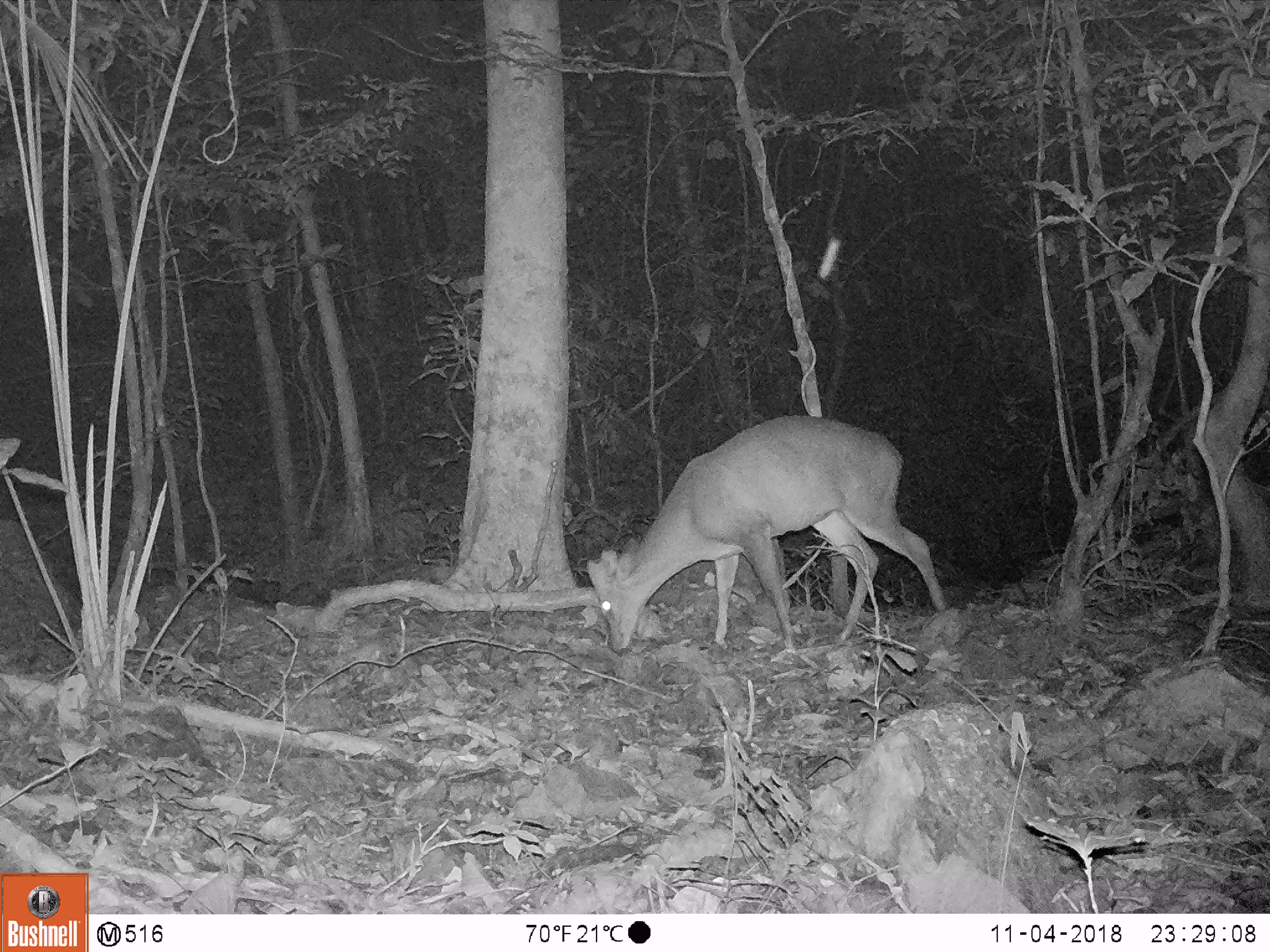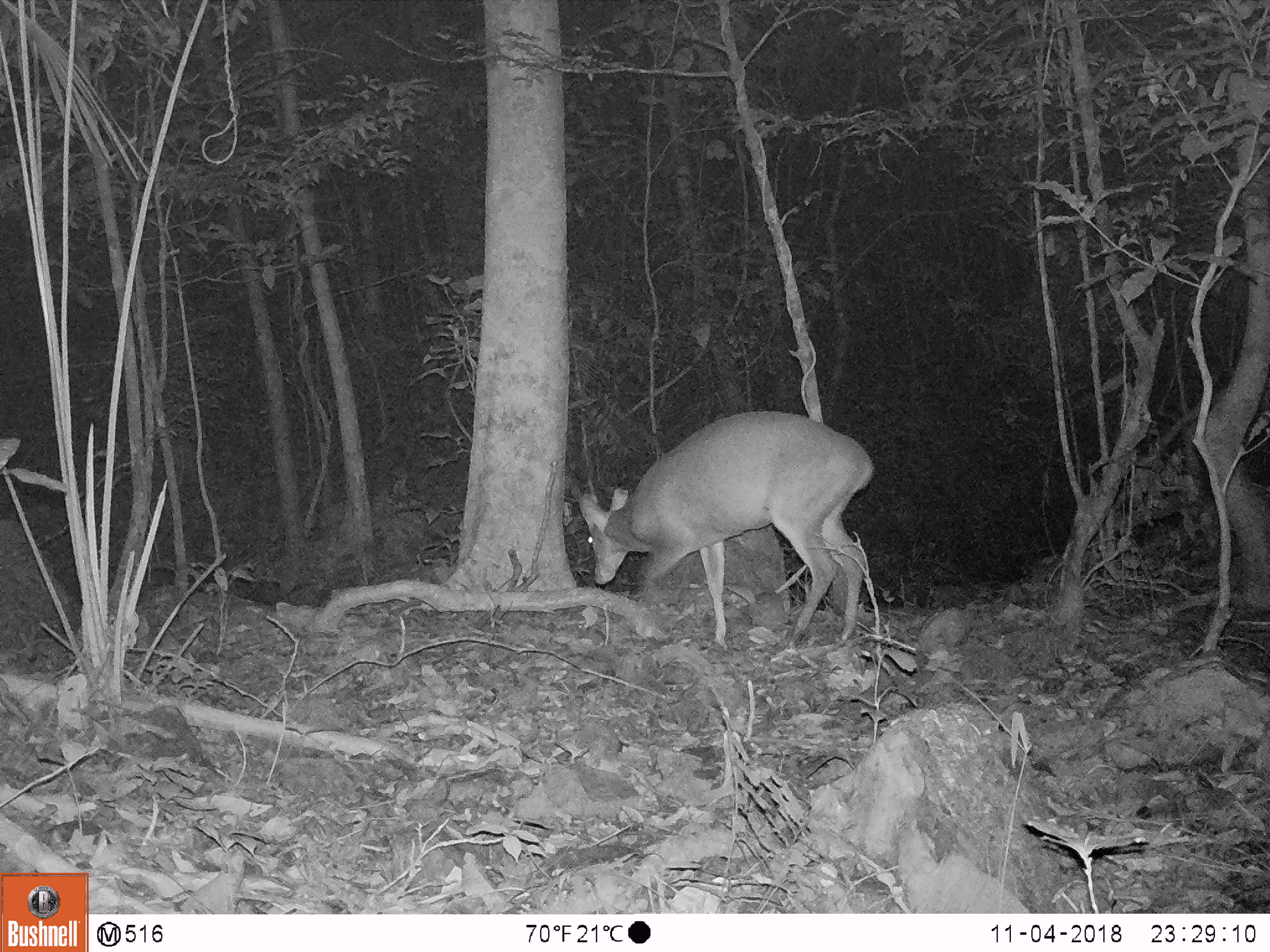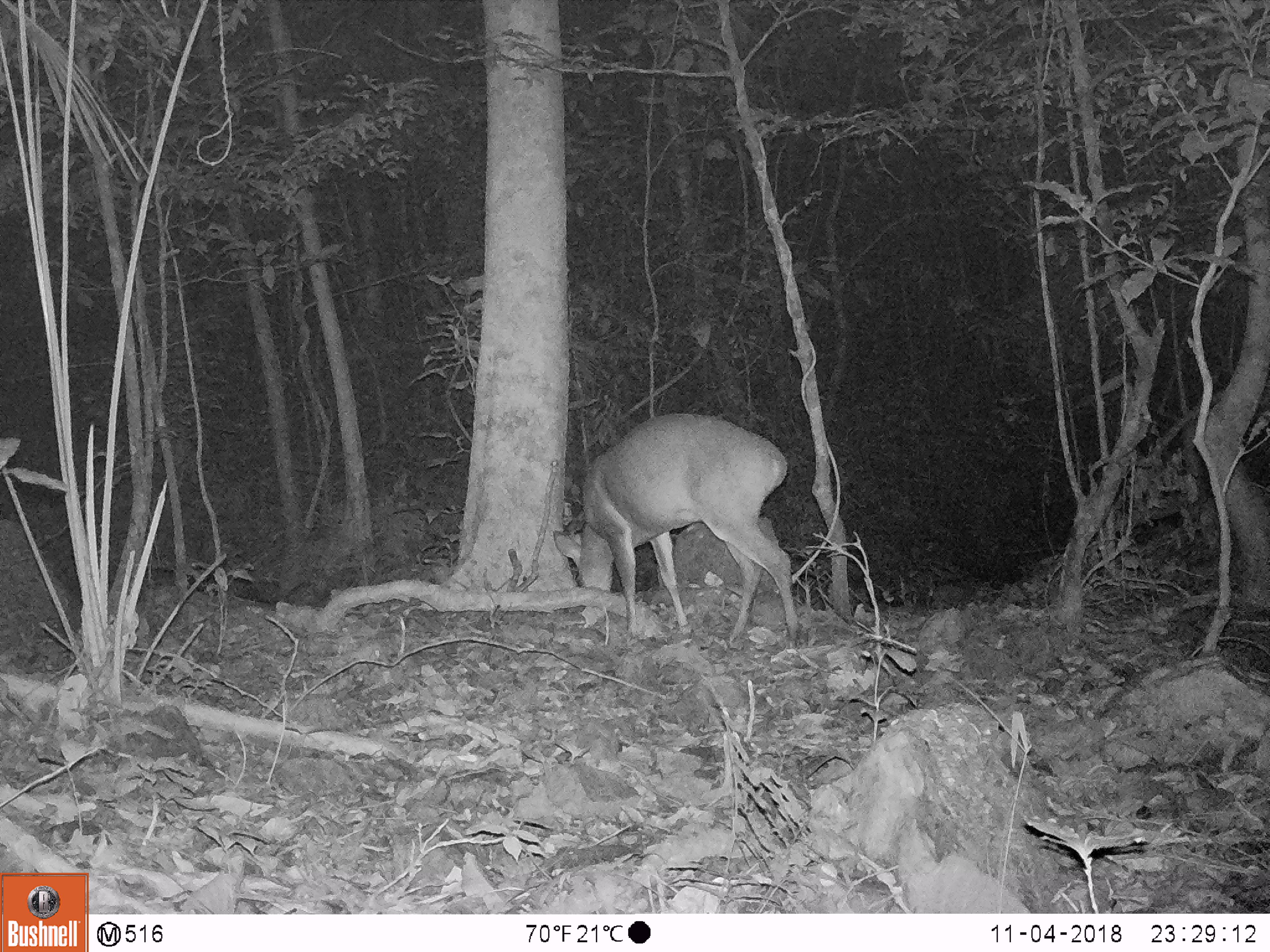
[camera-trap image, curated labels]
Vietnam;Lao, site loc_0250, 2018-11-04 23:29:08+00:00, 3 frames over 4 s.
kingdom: Animalia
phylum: Chordata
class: Mammalia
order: Artiodactyla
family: Cervidae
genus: Muntiacus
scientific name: Muntiacus vuquangensis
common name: large-antlered muntjac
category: large antlered muntjac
Large antlered muntjac (large-antlered muntjac) (Muntiacus vuquangensis). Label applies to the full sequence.